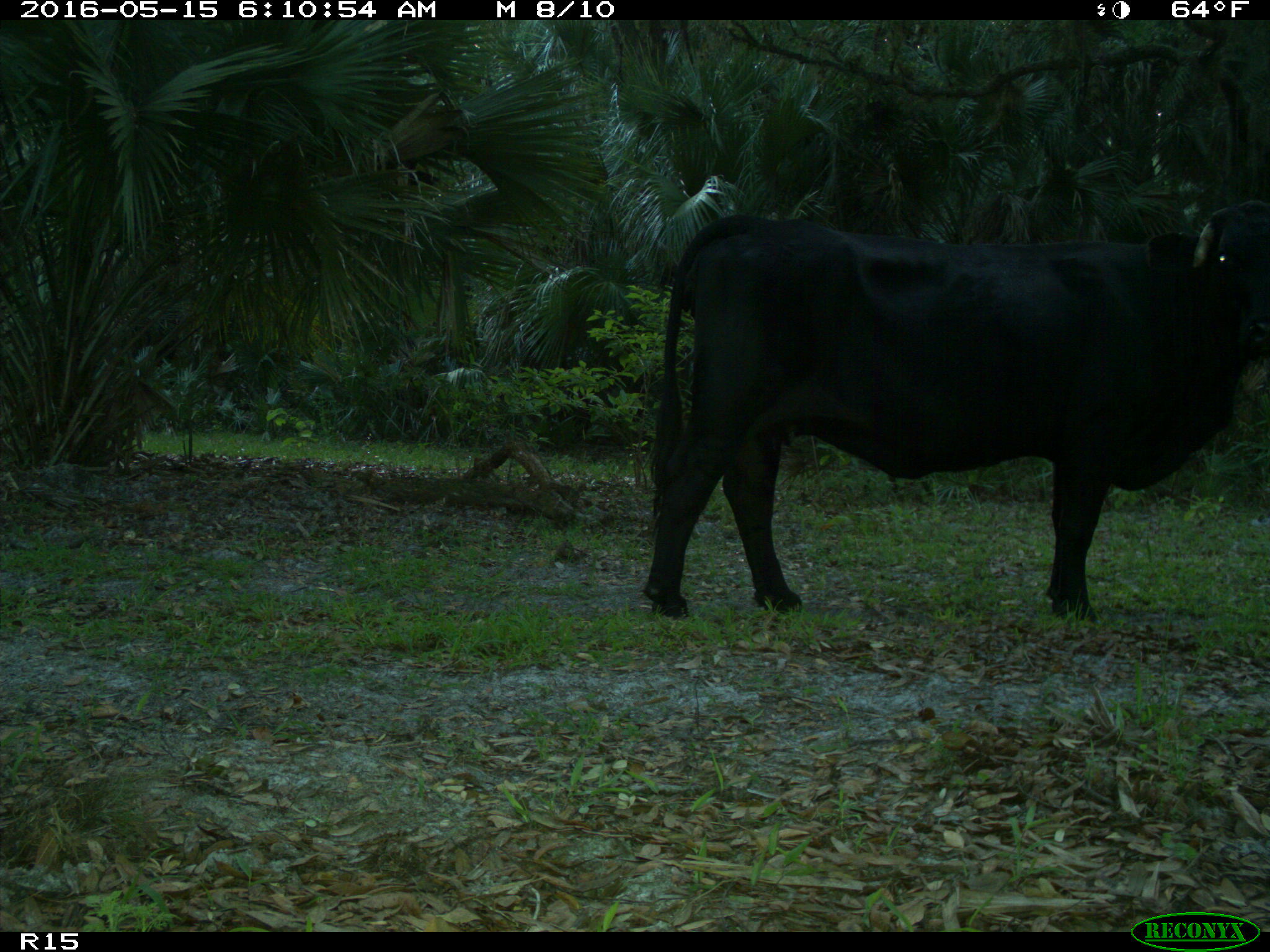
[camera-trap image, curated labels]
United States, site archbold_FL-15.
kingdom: Animalia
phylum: Chordata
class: Mammalia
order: Artiodactyla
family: Bovidae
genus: Bos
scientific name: Bos taurus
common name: domestic cow